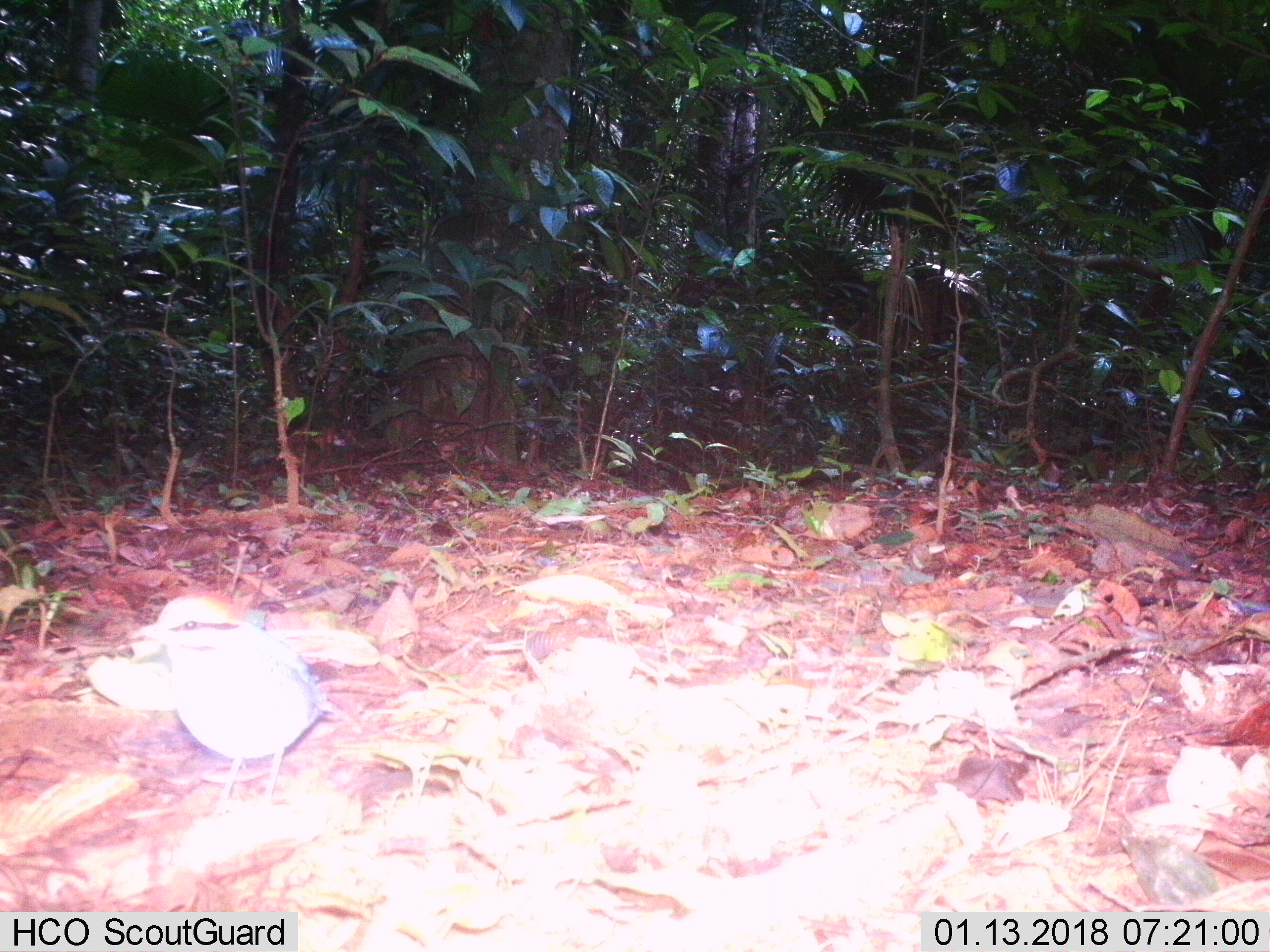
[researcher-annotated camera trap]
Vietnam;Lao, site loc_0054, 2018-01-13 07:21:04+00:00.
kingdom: Animalia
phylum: Chordata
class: Aves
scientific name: Aves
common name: bird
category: unidentified bird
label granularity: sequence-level